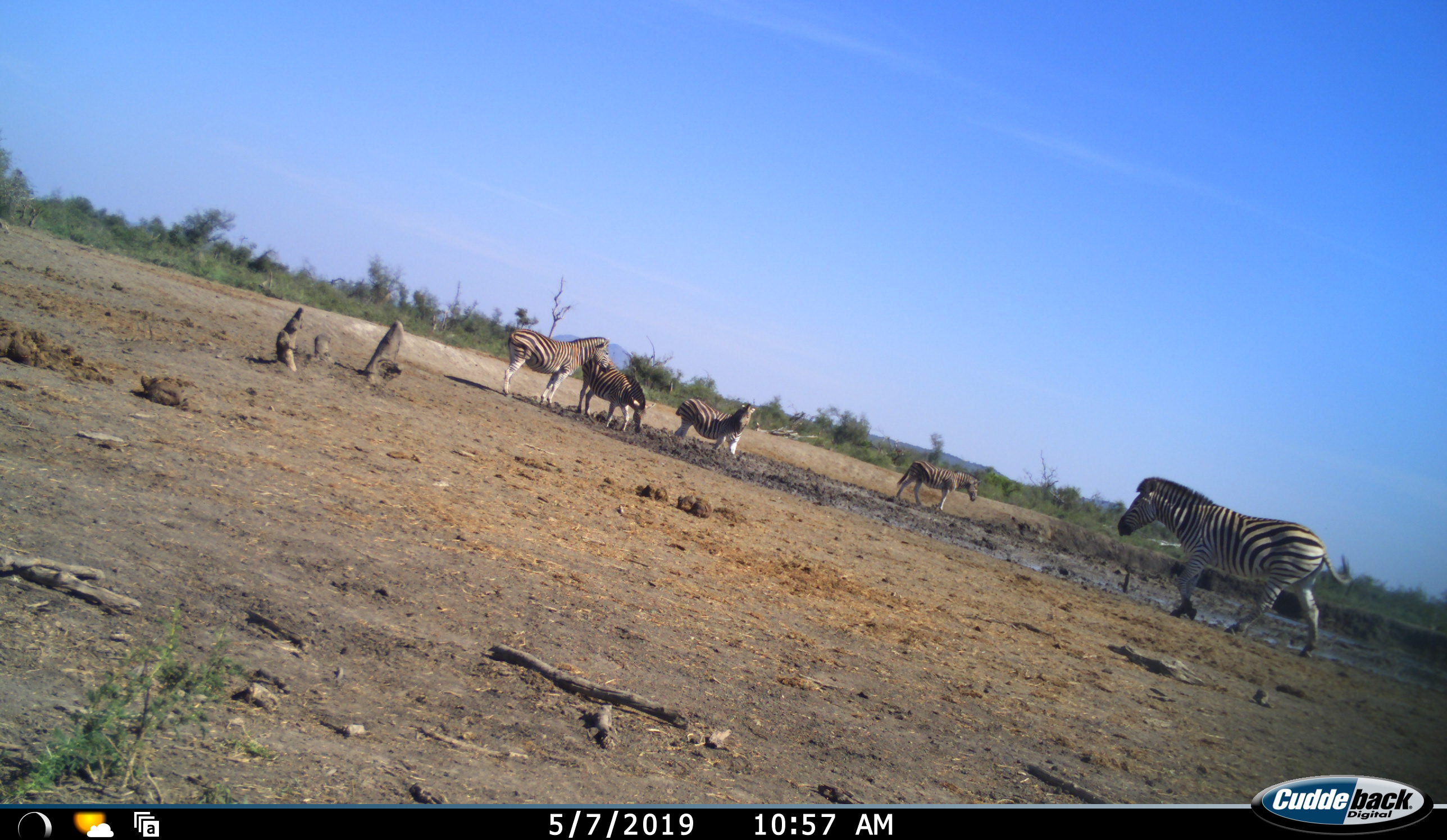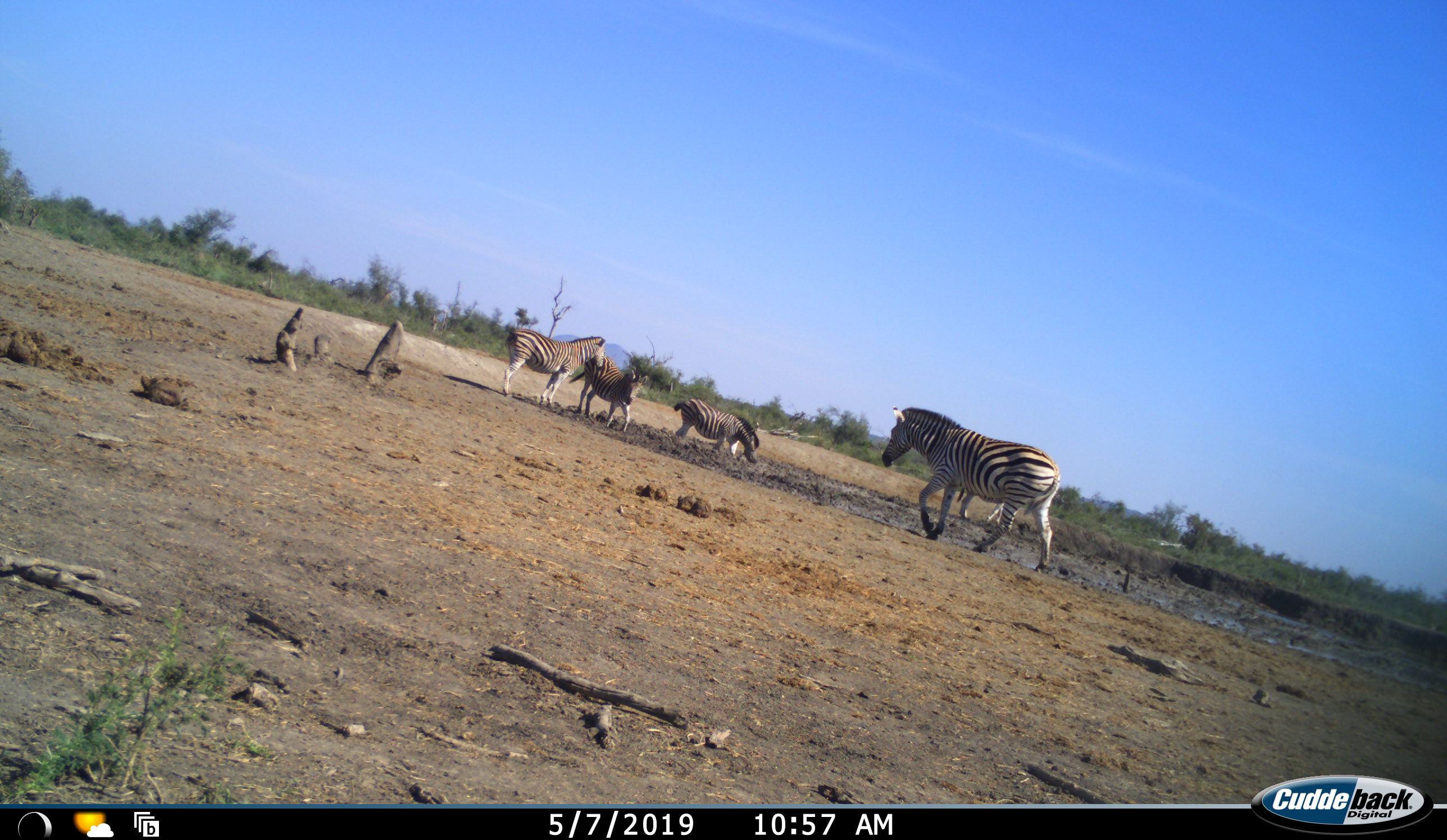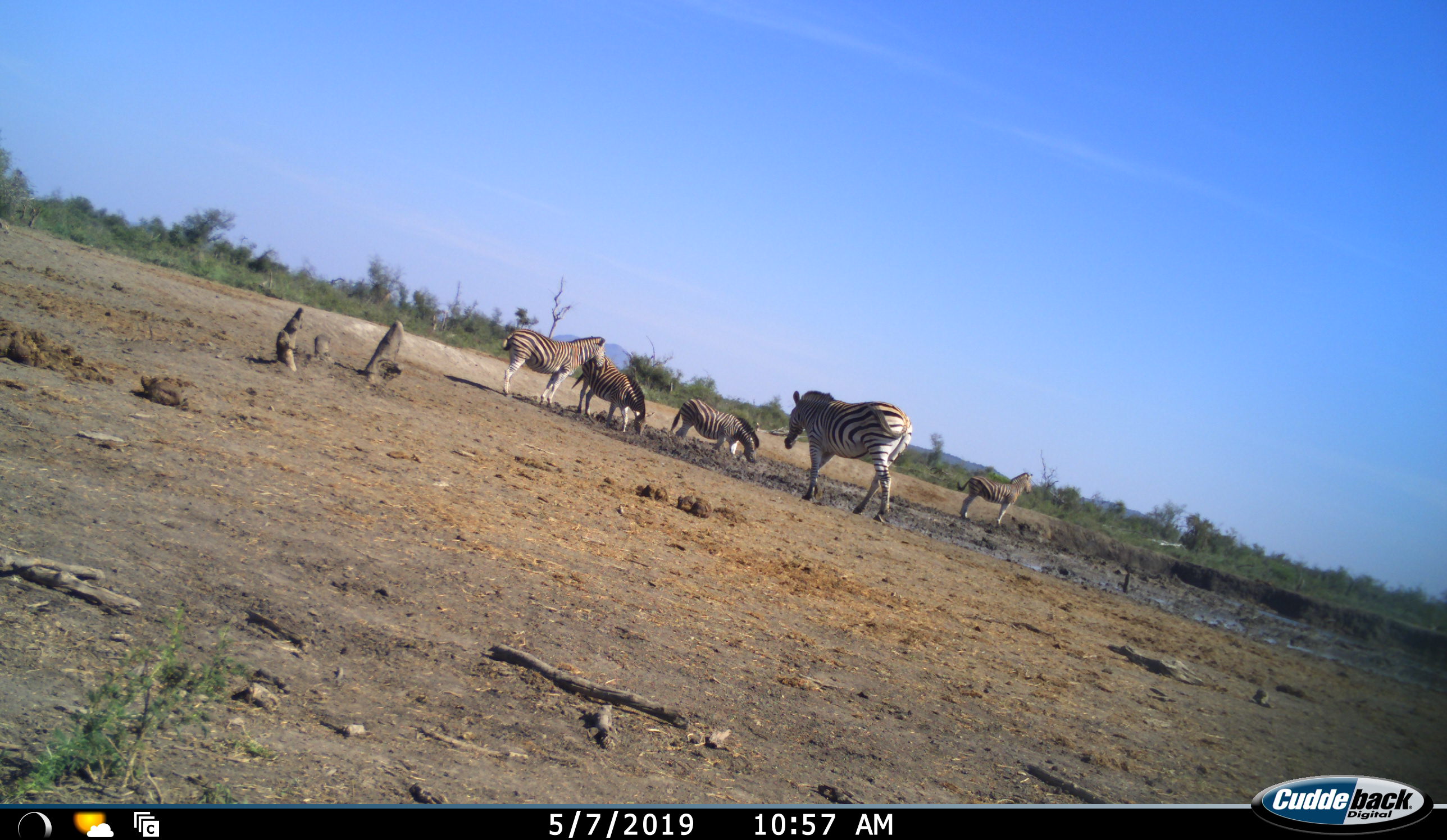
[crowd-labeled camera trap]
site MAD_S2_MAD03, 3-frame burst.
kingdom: Animalia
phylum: Chordata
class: Mammalia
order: Perissodactyla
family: Equidae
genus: Equus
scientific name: Equus quagga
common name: plains zebra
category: zebraplains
Zebraplains (plains zebra) (Equus quagga), count 5. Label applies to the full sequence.